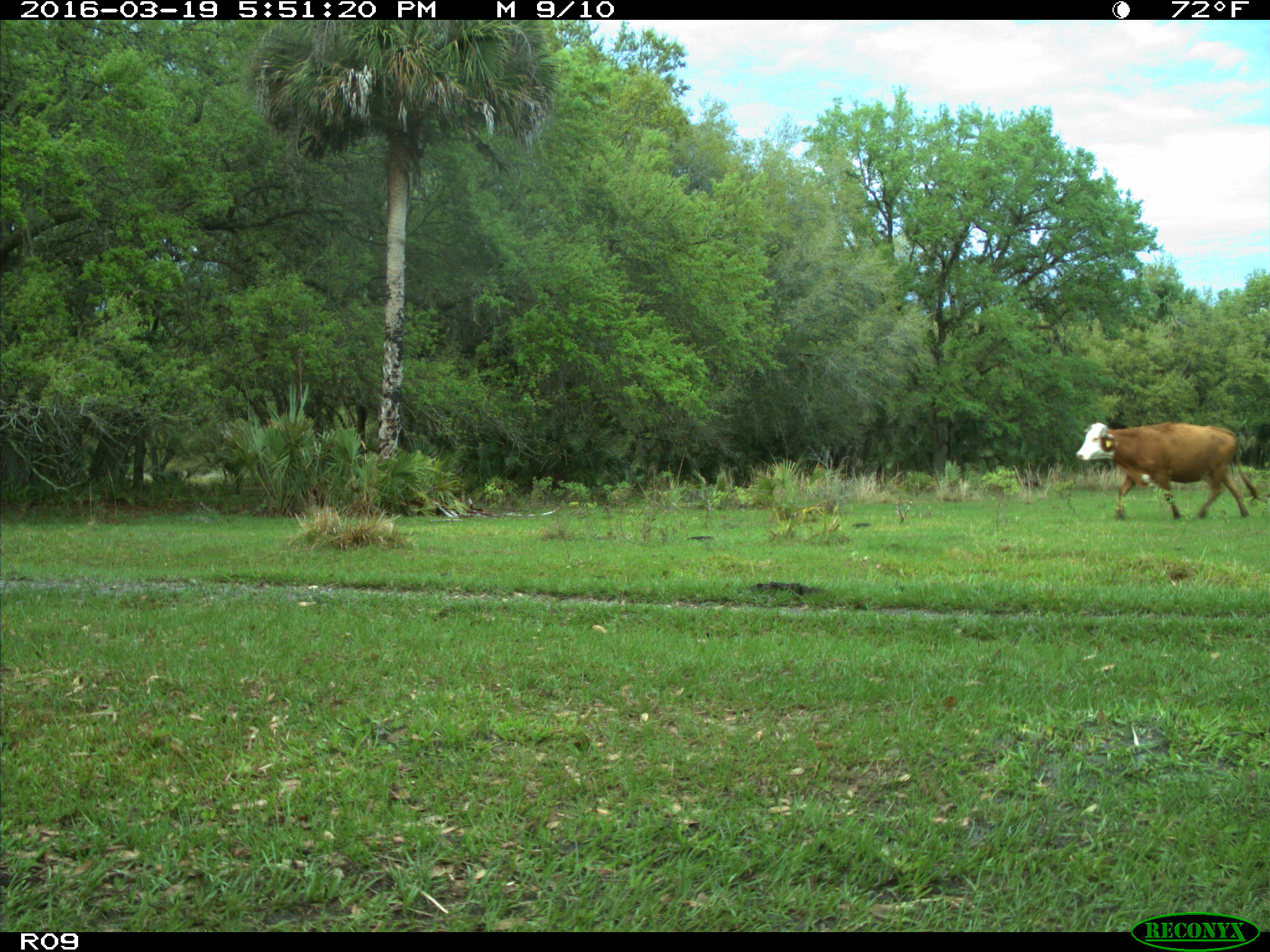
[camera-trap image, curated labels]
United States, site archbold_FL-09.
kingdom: Animalia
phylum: Chordata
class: Mammalia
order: Artiodactyla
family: Bovidae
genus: Bos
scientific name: Bos taurus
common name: domestic cow